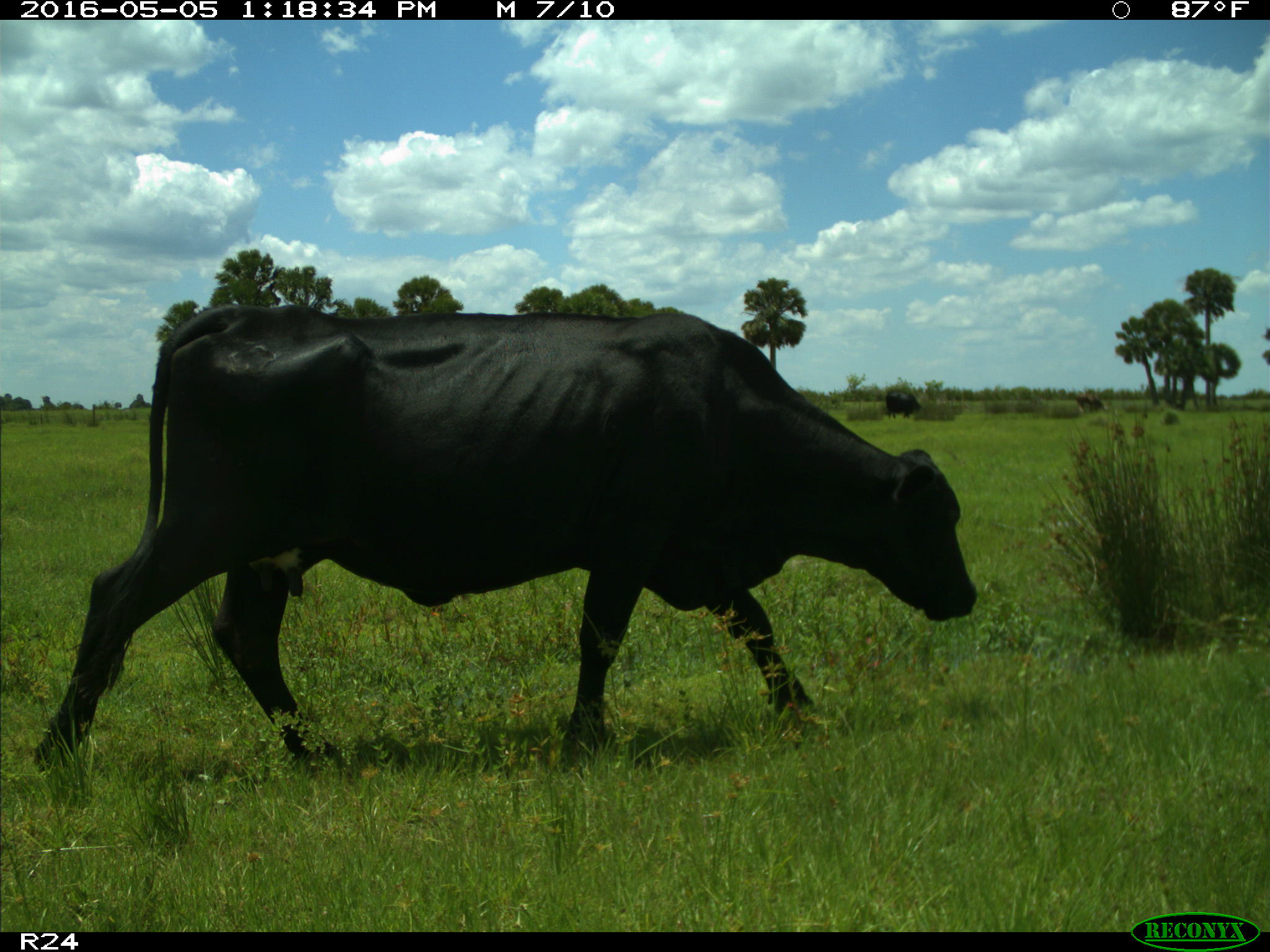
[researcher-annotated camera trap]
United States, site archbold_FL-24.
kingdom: Animalia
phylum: Chordata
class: Mammalia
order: Artiodactyla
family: Bovidae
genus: Bos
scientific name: Bos taurus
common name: domestic cow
Bos taurus (domestic cow).